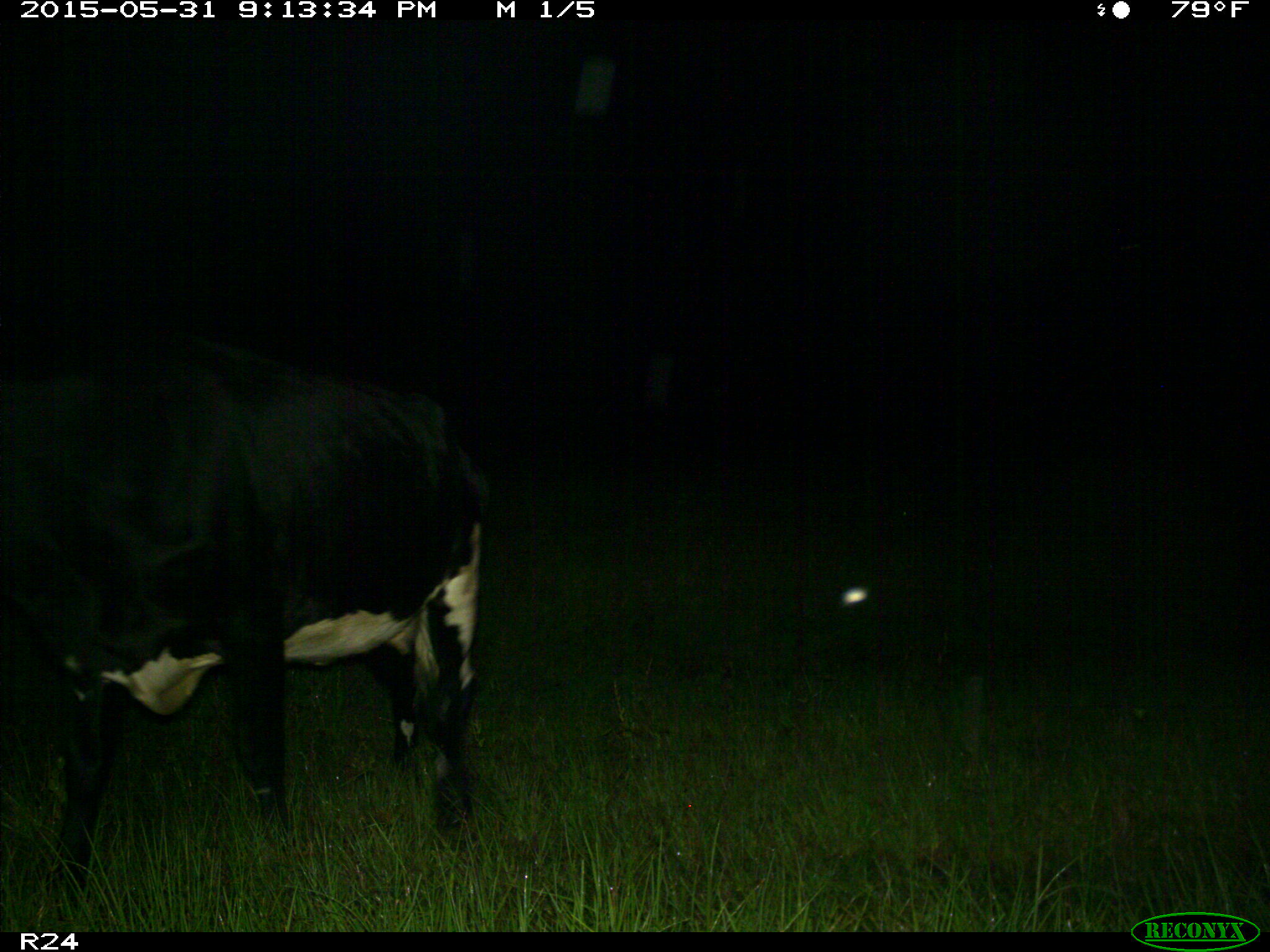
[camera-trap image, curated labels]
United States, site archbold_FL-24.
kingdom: Animalia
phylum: Chordata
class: Mammalia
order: Artiodactyla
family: Bovidae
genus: Bos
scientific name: Bos taurus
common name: domestic cow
Bos taurus (domestic cow).